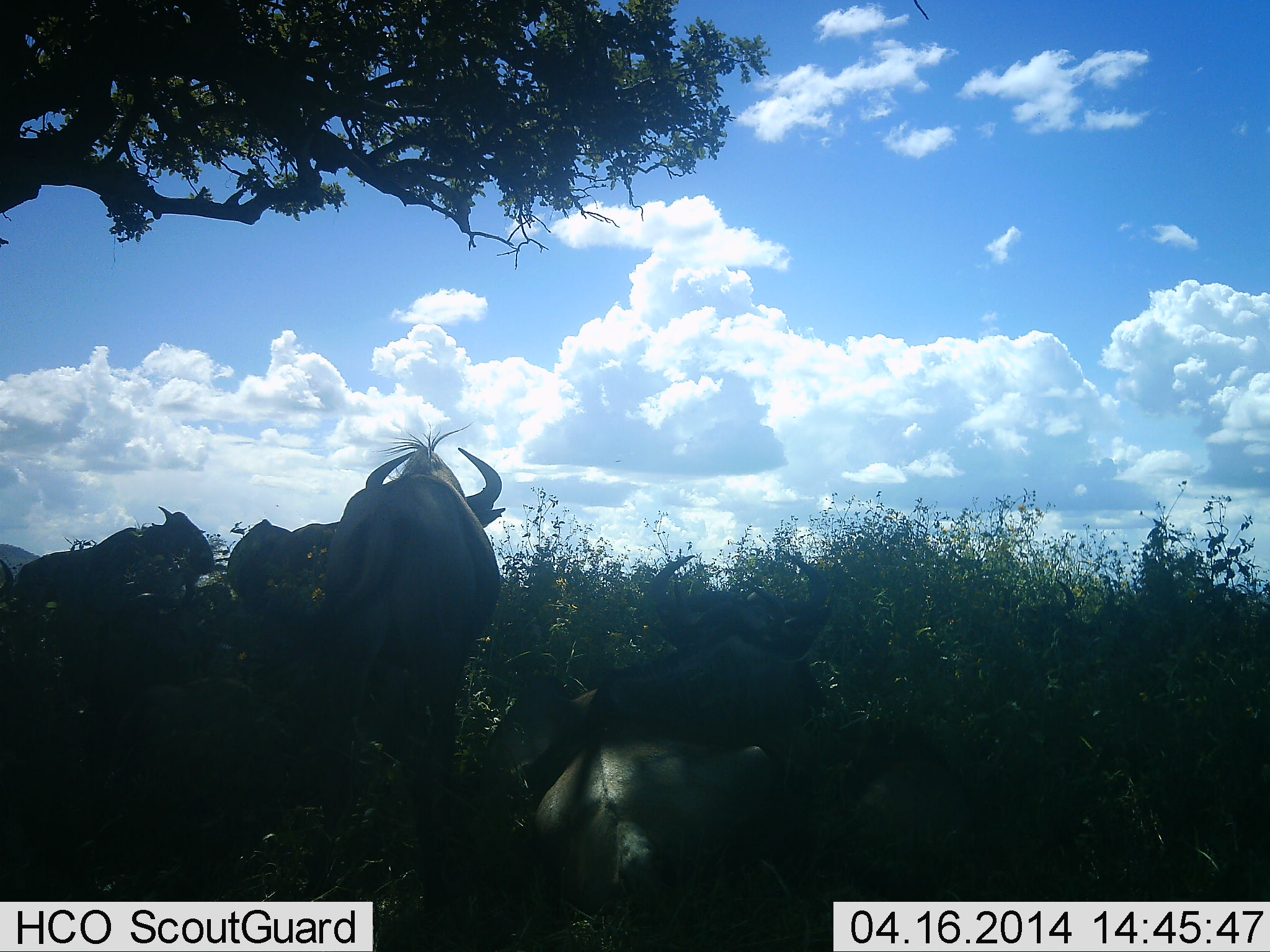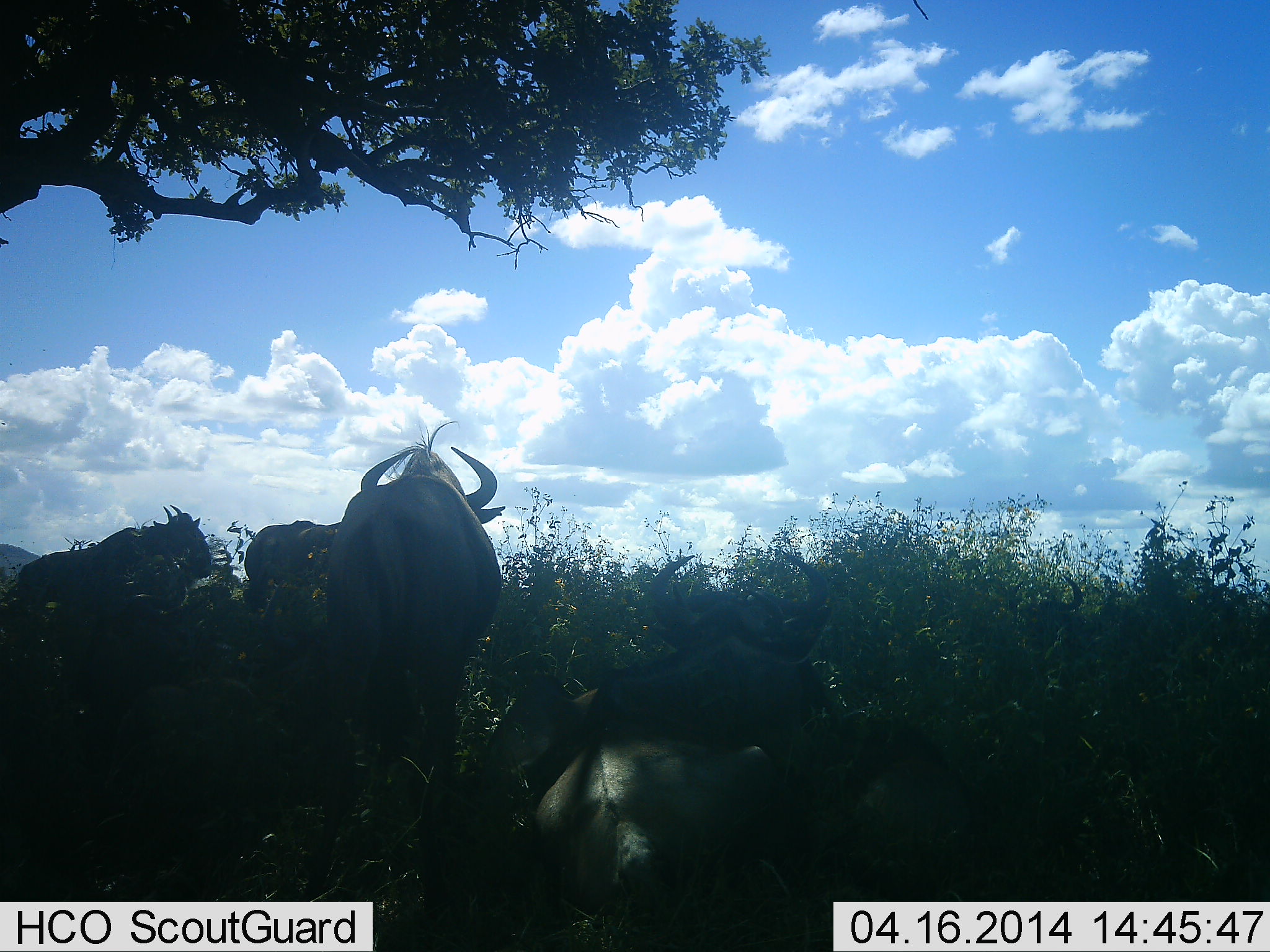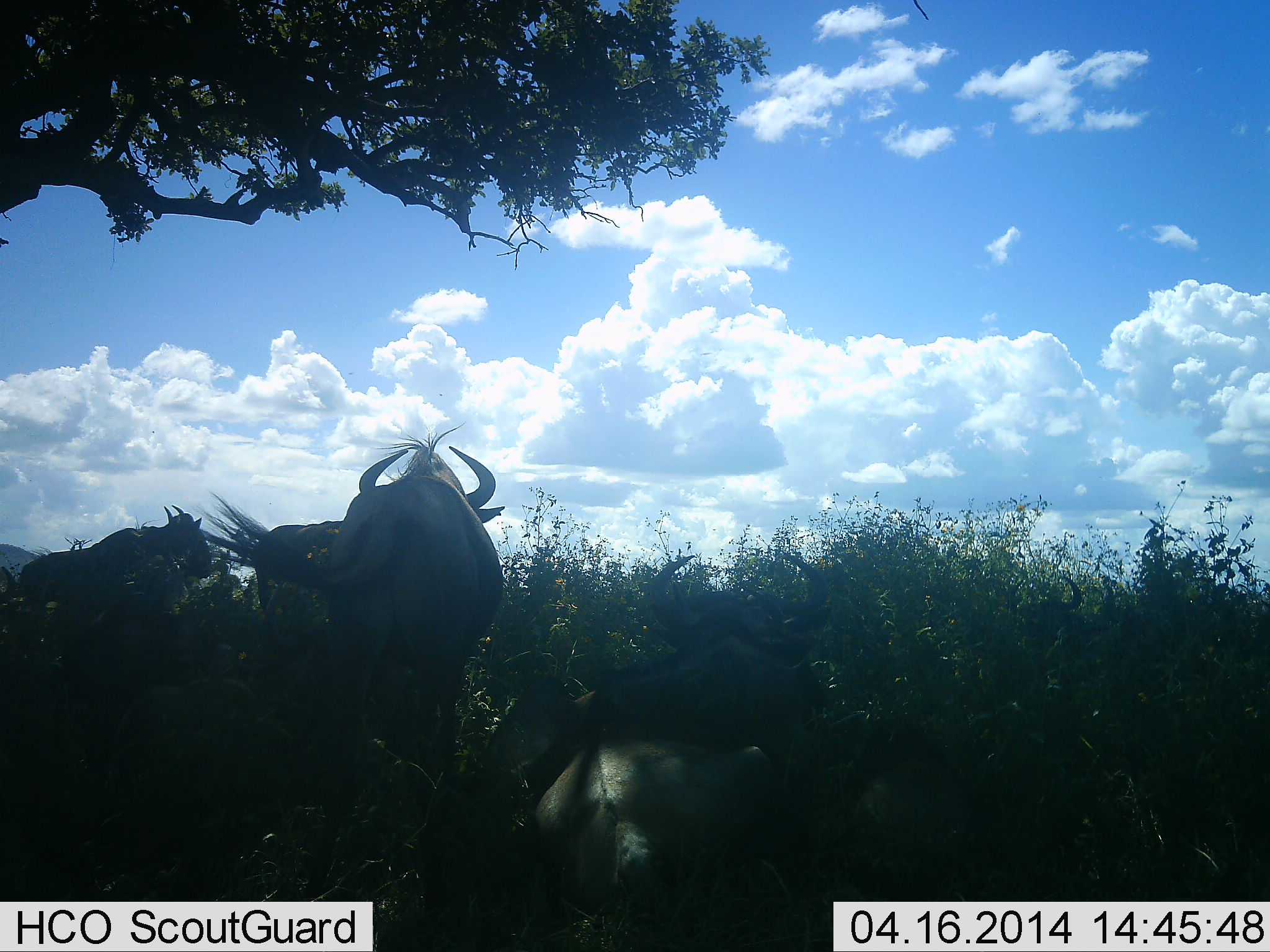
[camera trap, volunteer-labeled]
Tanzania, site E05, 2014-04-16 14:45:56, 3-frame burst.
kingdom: Animalia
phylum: Chordata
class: Mammalia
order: Artiodactyla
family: Bovidae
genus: Connochaetes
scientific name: Connochaetes taurinus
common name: blue wildebeest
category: wildebeest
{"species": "wildebeest (blue wildebeest) (Connochaetes taurinus)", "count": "4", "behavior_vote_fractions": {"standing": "100%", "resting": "90%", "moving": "10%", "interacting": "0%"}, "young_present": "10%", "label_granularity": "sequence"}